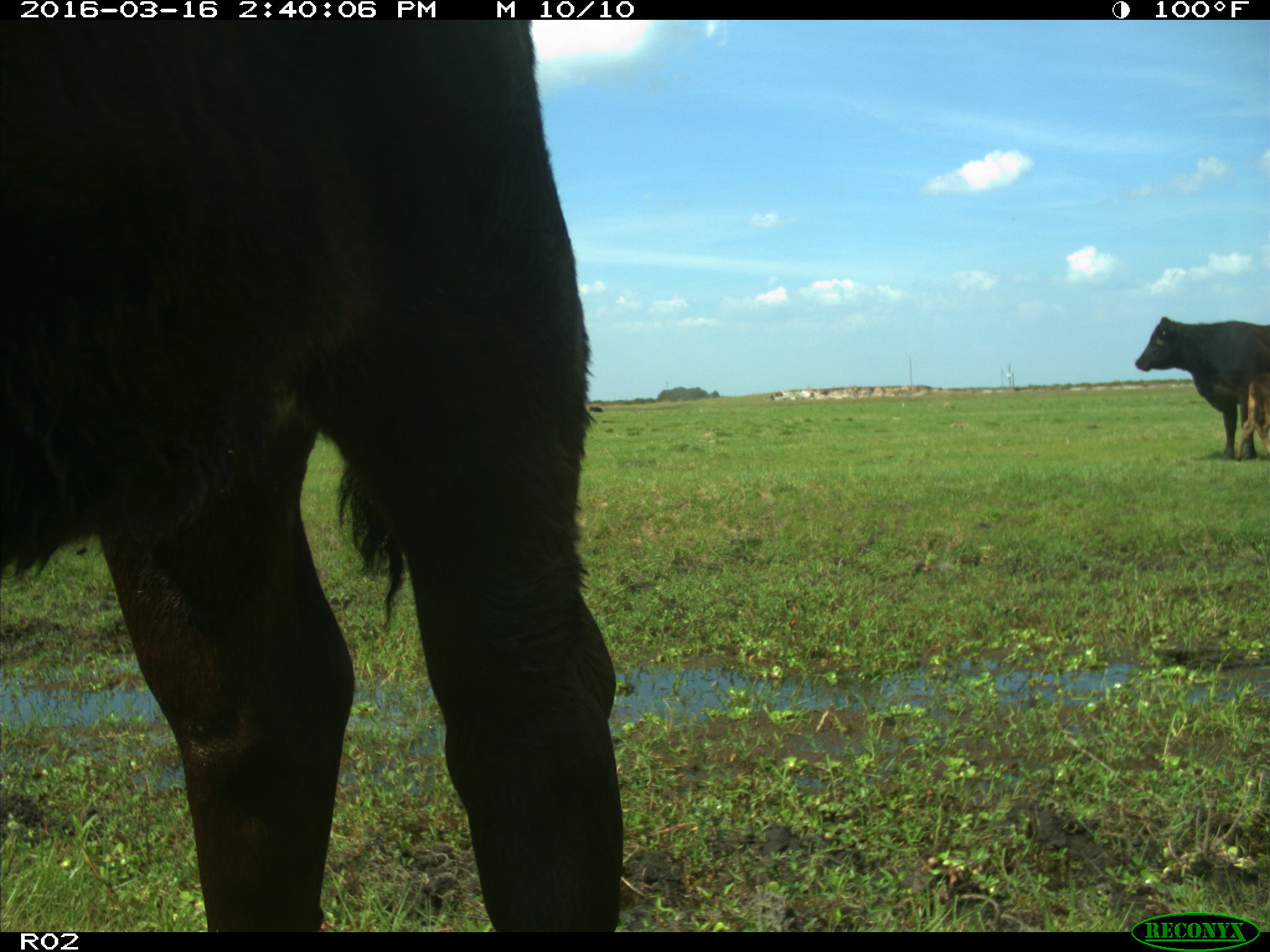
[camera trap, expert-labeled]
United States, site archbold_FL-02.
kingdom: Animalia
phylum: Chordata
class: Mammalia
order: Artiodactyla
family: Bovidae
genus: Bos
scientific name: Bos taurus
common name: domestic cow